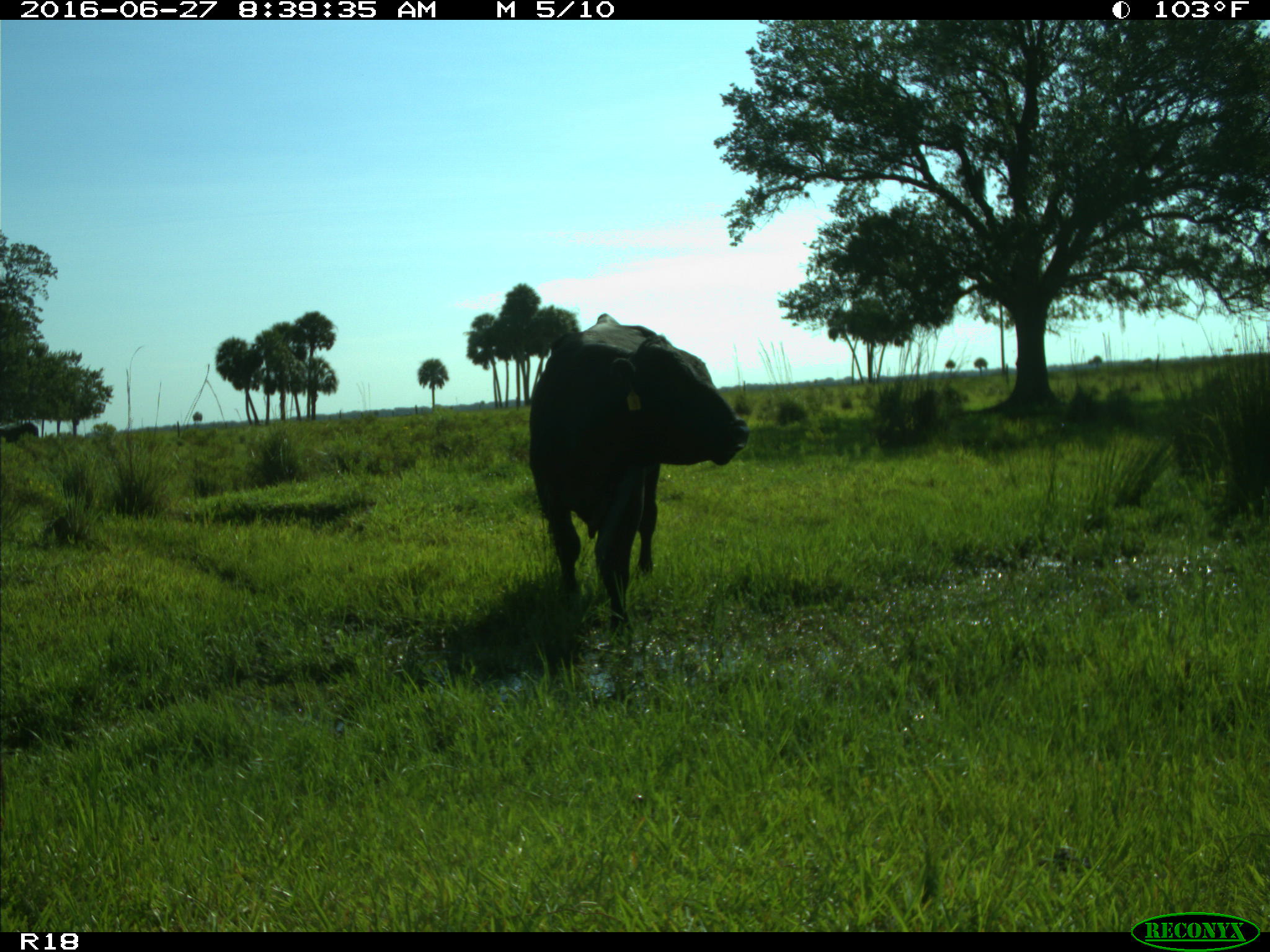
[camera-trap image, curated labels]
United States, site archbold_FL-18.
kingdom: Animalia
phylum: Chordata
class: Mammalia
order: Artiodactyla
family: Bovidae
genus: Bos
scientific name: Bos taurus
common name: domestic cow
Bos taurus (domestic cow).